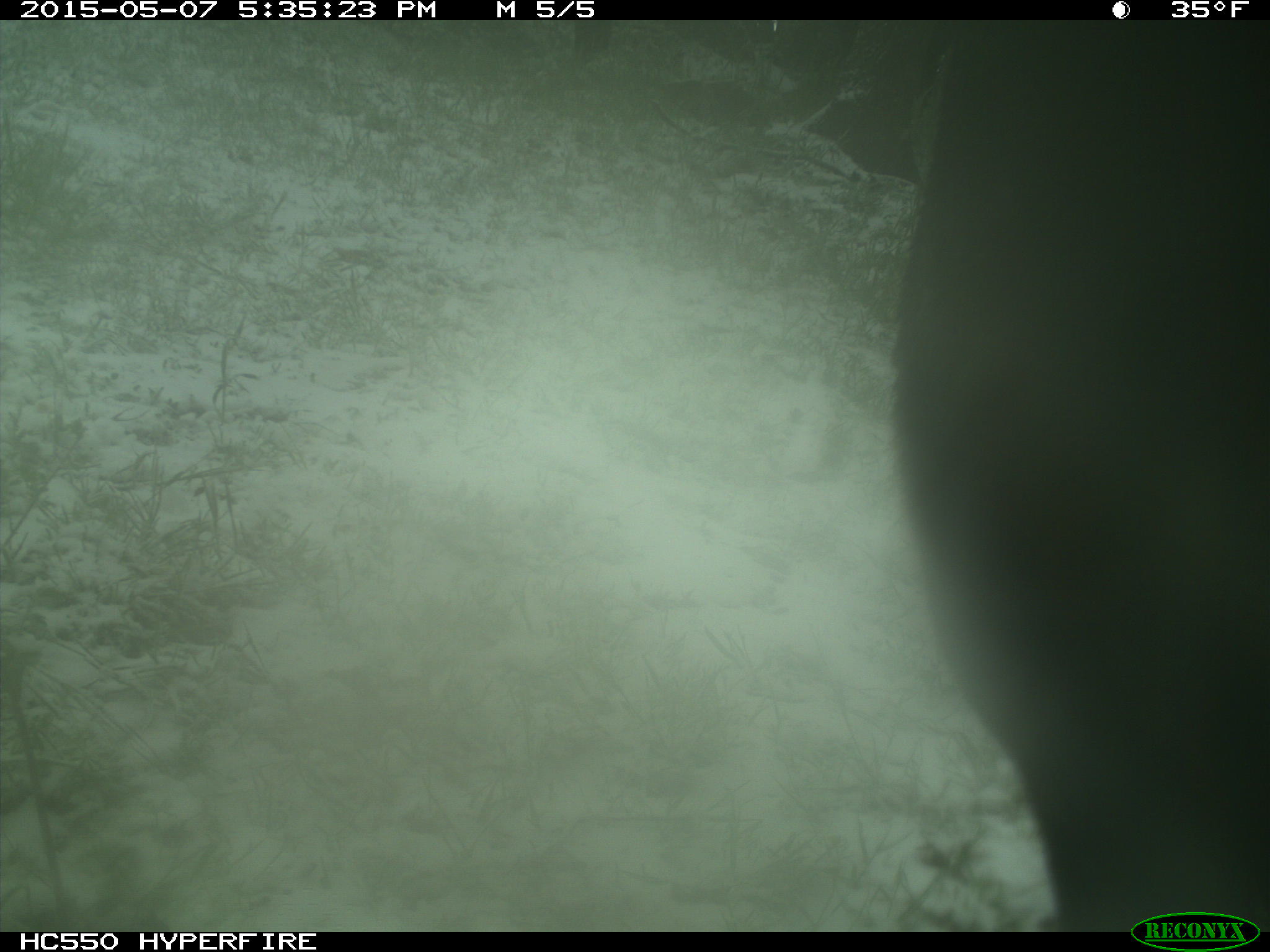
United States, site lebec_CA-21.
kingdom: Animalia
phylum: Chordata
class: Mammalia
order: Artiodactyla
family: Bovidae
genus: Bos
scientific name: Bos taurus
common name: domestic cow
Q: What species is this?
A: Bos taurus (domestic cow).